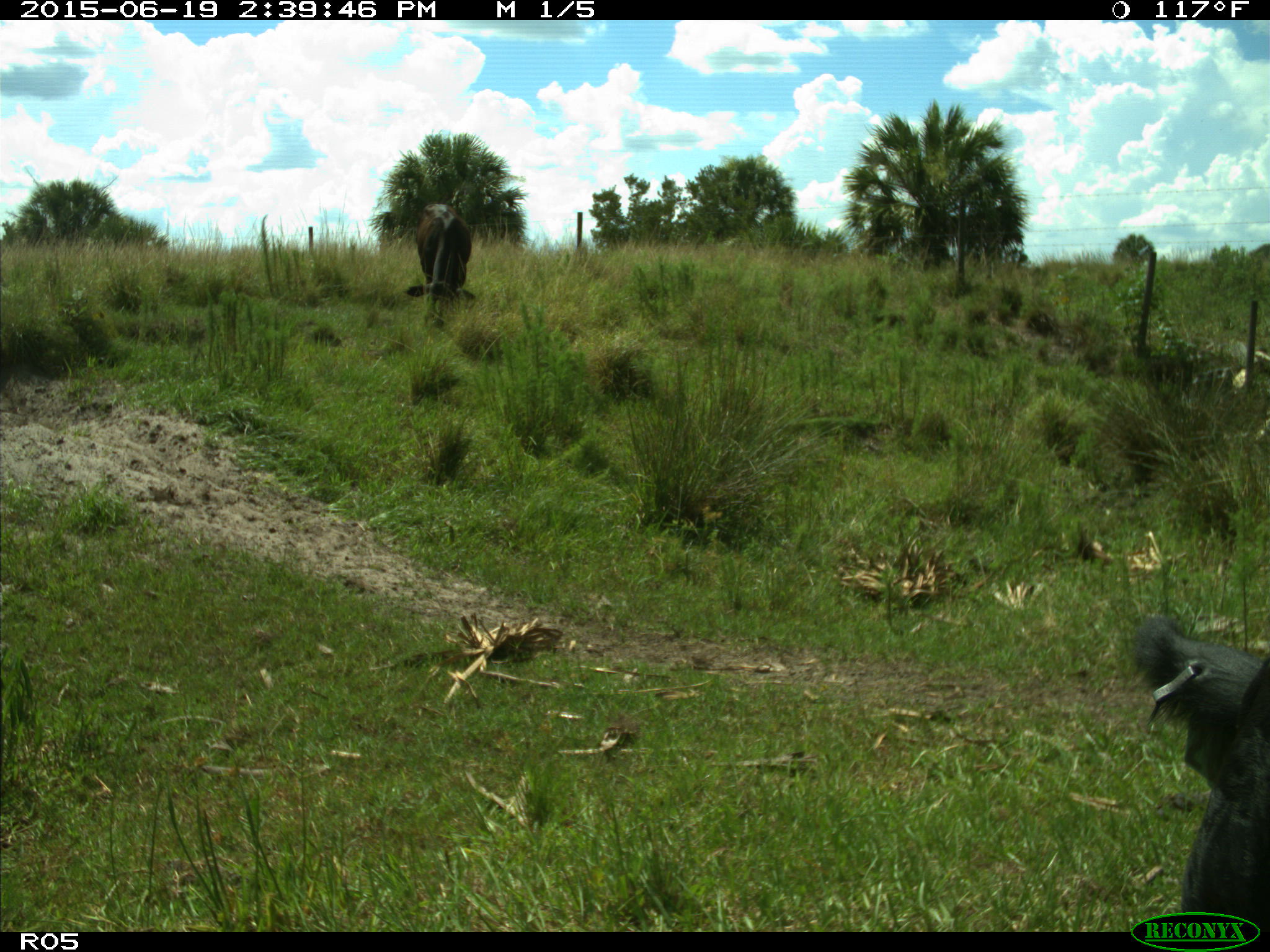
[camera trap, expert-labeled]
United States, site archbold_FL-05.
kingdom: Animalia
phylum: Chordata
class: Mammalia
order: Artiodactyla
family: Bovidae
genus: Bos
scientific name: Bos taurus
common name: domestic cow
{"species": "Bos taurus (domestic cow)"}